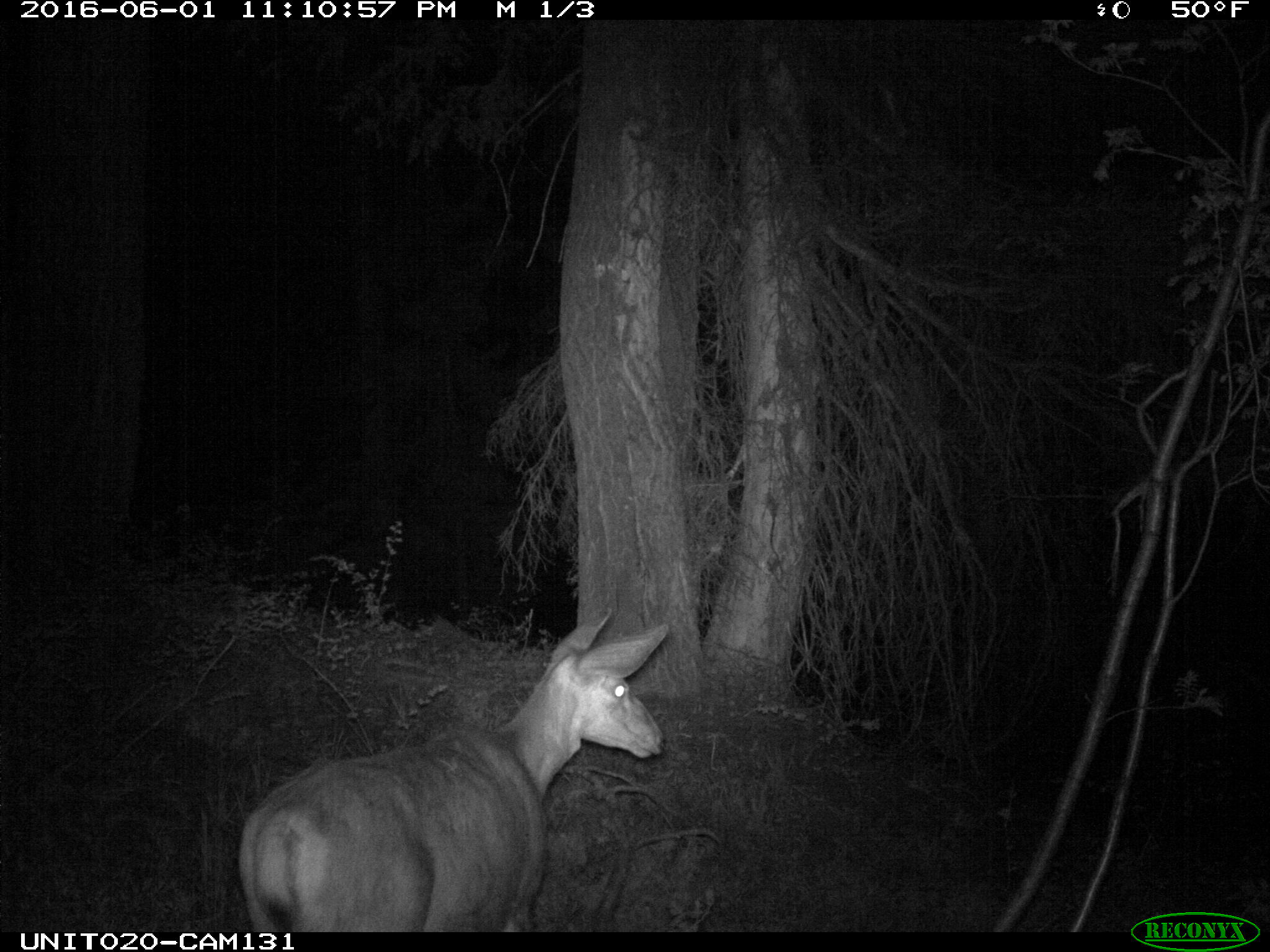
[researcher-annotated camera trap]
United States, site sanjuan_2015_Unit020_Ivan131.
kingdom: Animalia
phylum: Chordata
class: Mammalia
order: Artiodactyla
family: Cervidae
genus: Odocoileus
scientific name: Odocoileus hemionus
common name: mule deer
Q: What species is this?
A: Odocoileus hemionus (mule deer).